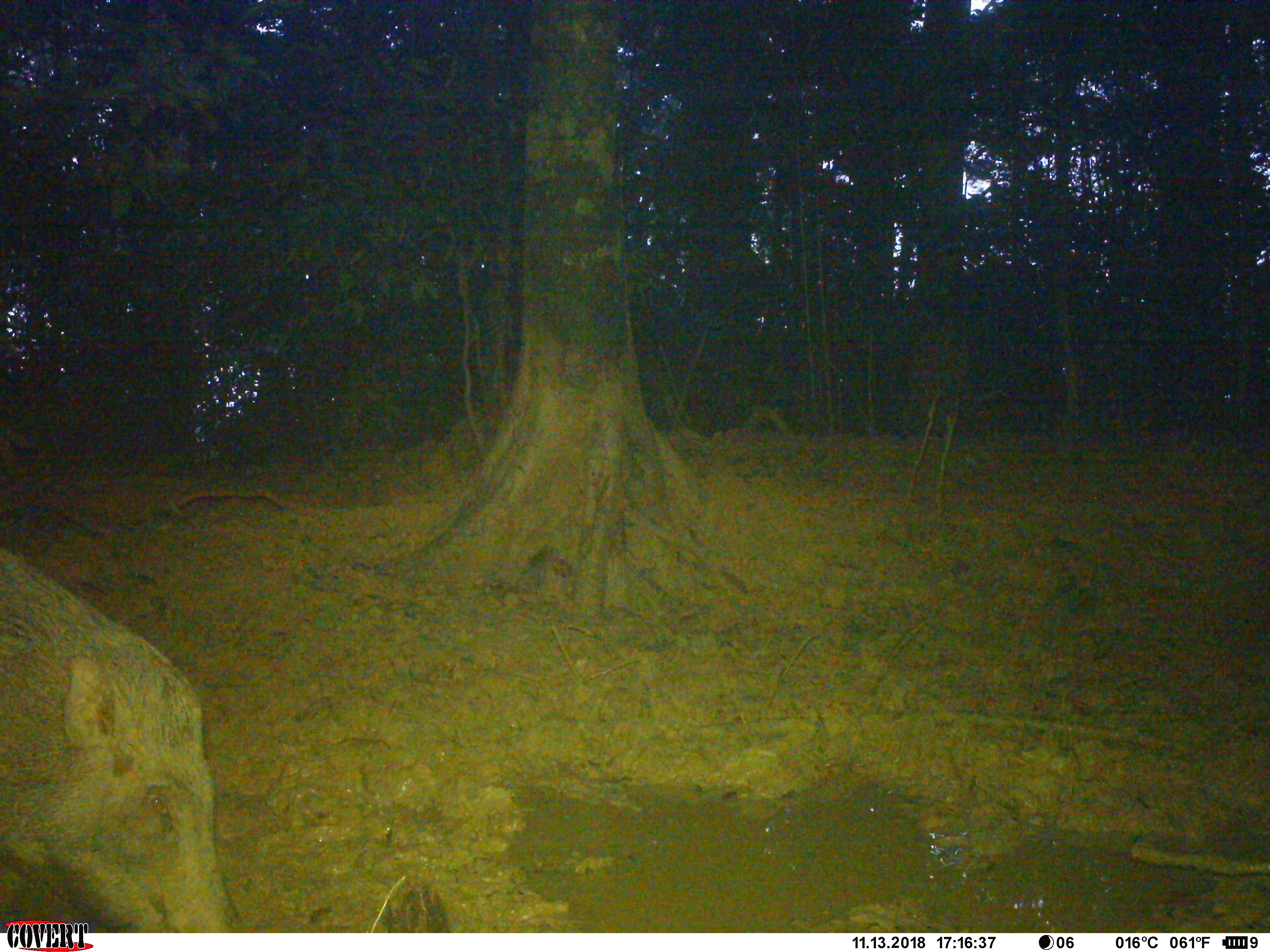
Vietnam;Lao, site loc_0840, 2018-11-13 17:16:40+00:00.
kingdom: Animalia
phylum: Chordata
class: Mammalia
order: Artiodactyla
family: Suidae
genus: Sus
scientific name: Sus scrofa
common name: eurasian wild pig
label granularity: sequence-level